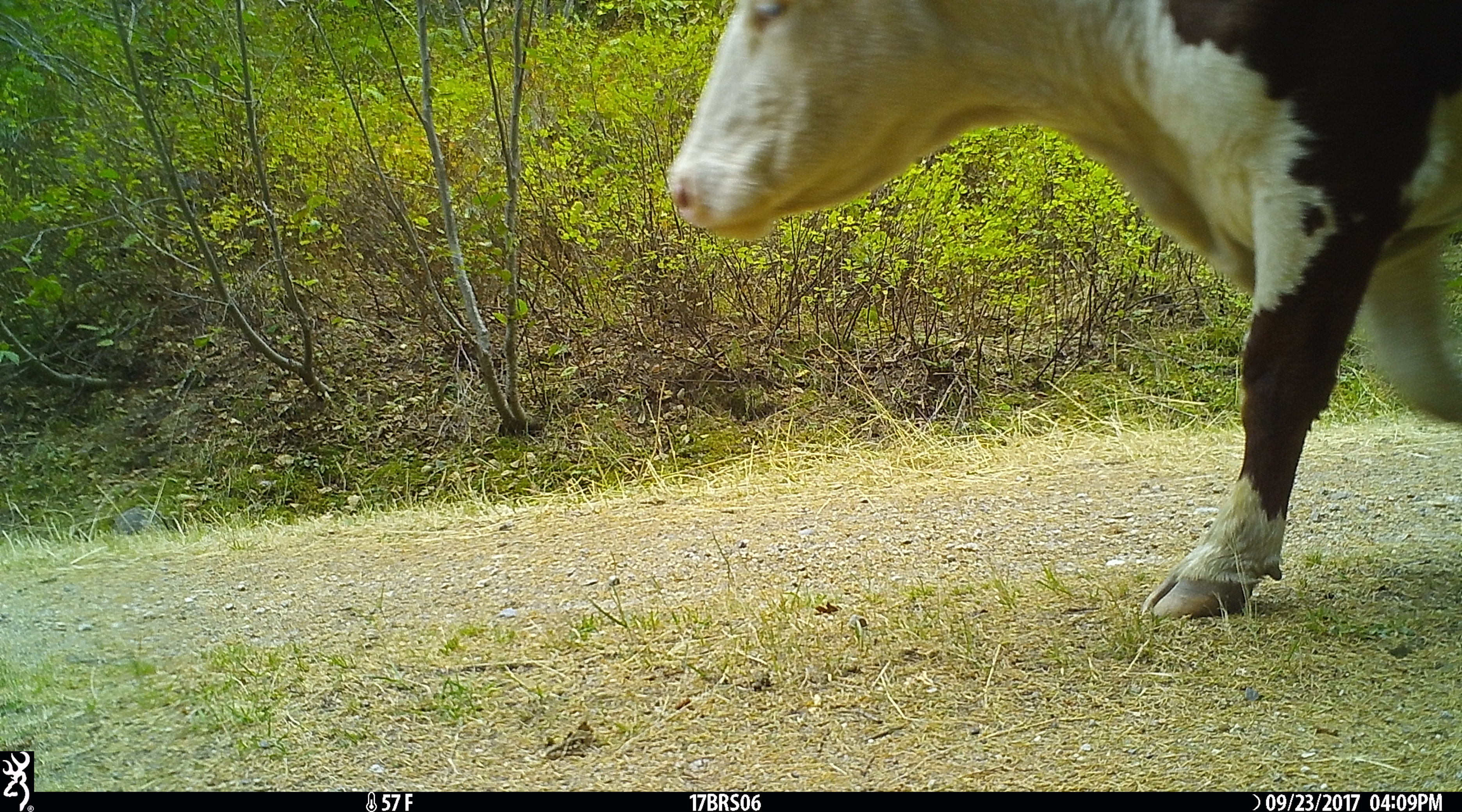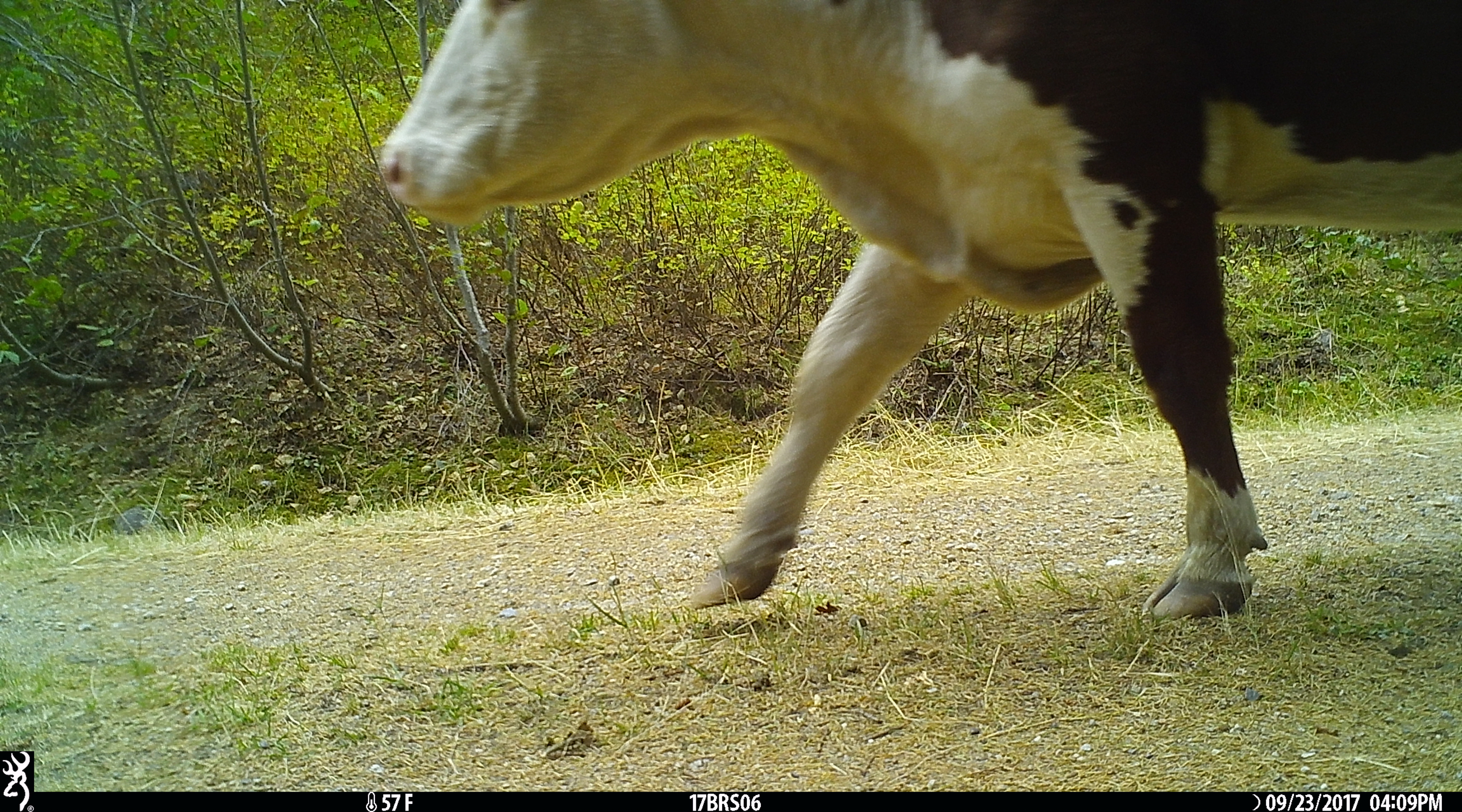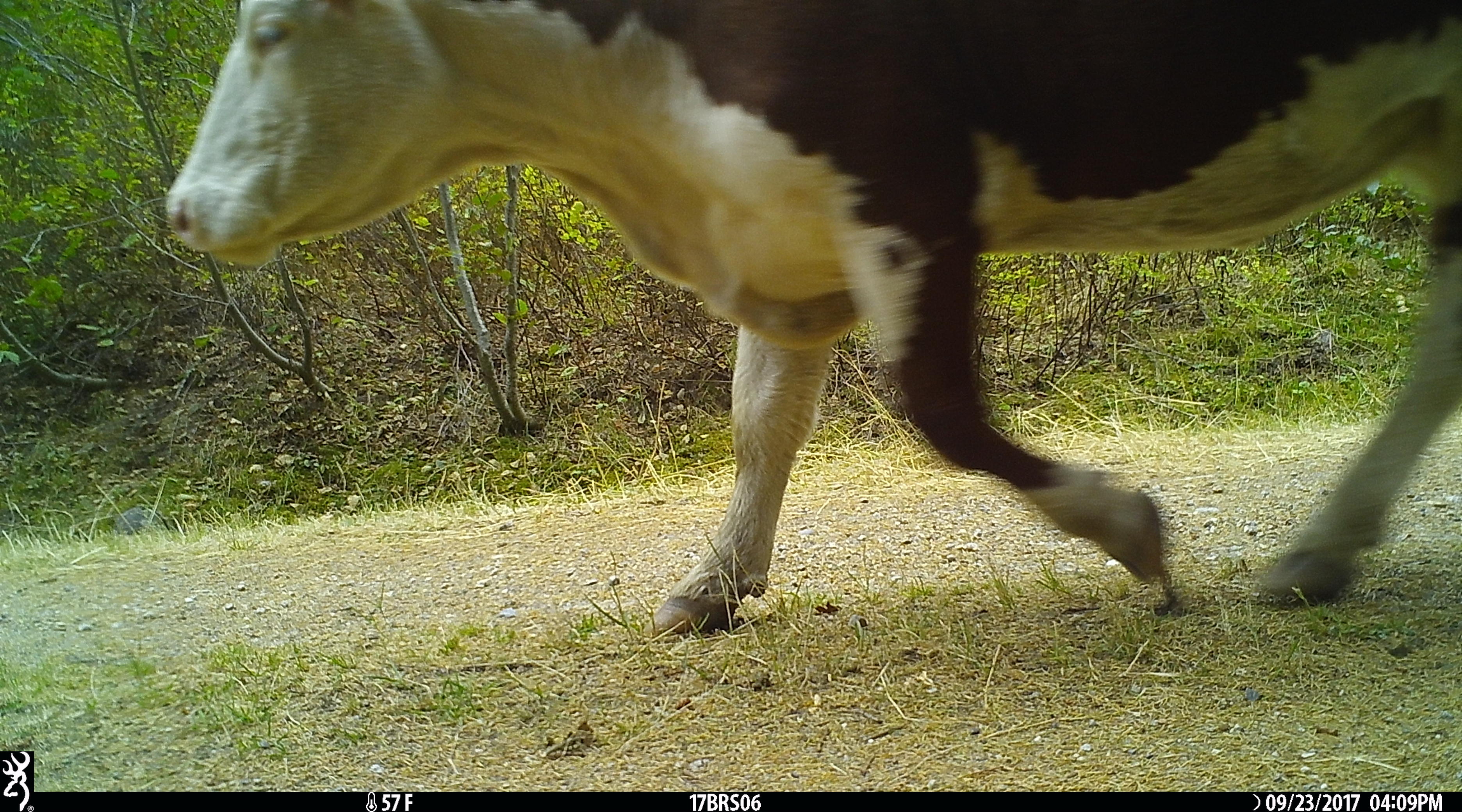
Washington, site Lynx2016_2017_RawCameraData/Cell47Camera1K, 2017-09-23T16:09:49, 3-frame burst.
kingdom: Animalia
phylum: Chordata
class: Mammalia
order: Artiodactyla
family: Bovidae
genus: Bos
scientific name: Bos taurus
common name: domestic cattle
Domestic cattle (Bos taurus). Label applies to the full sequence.